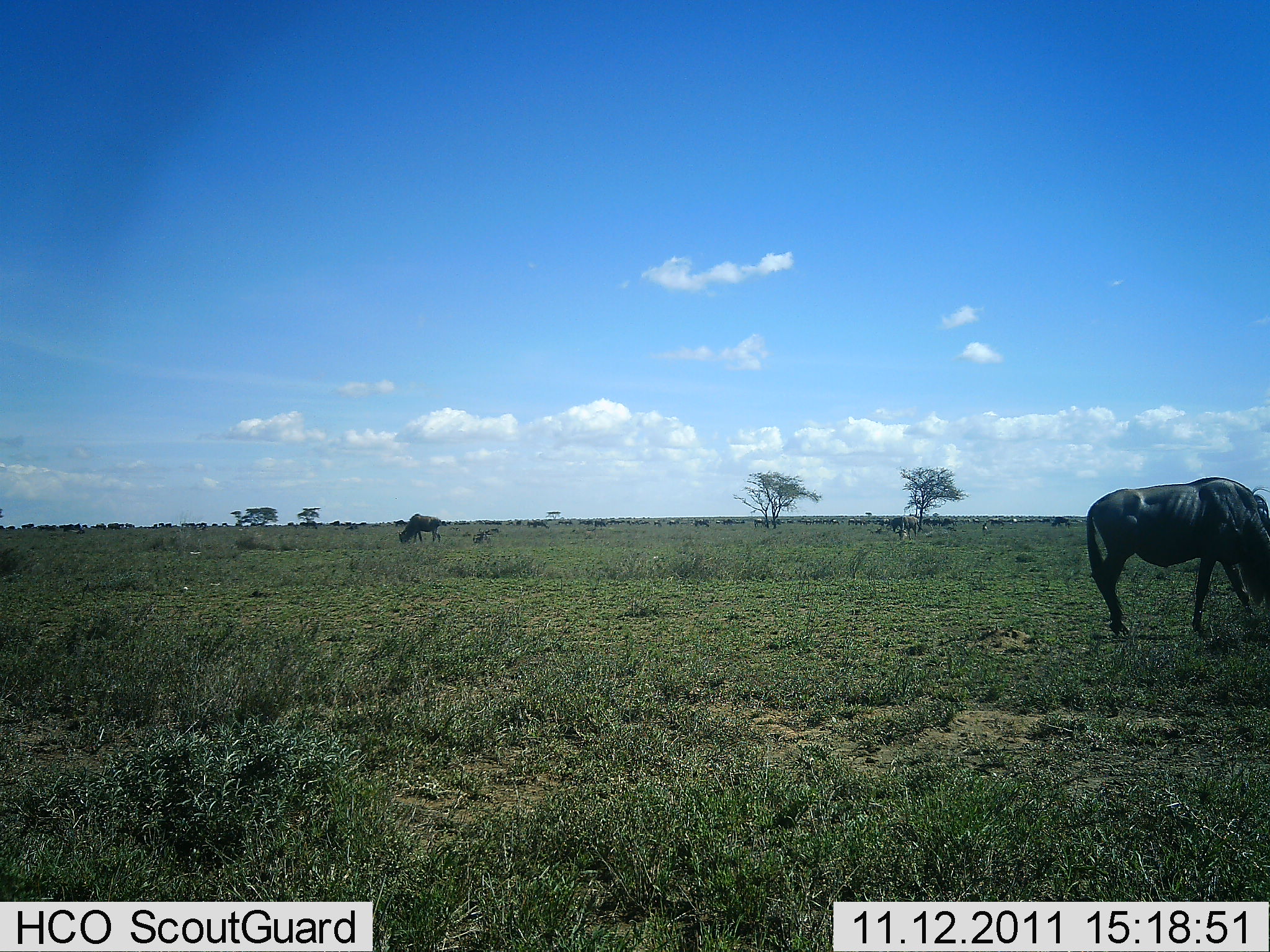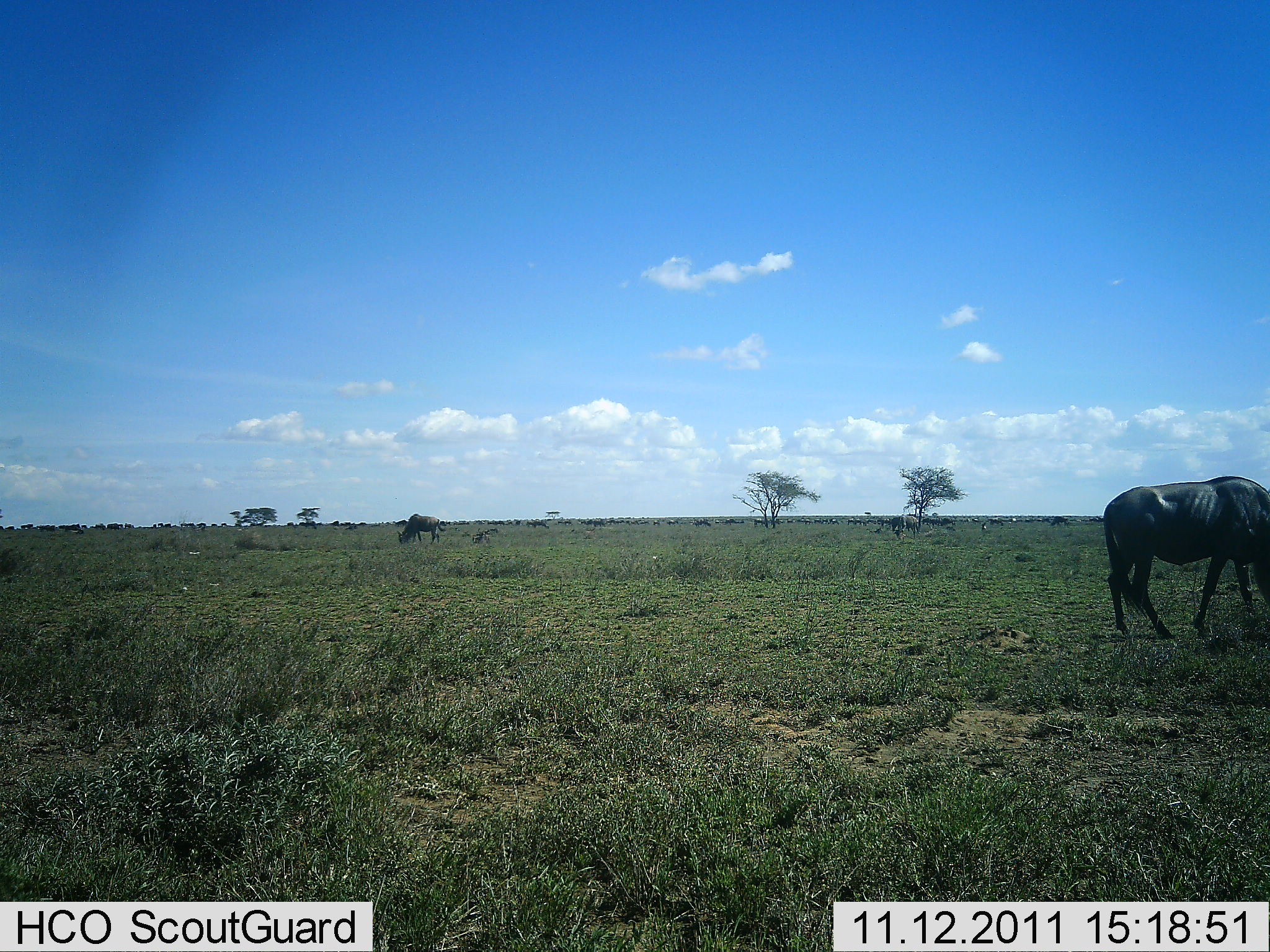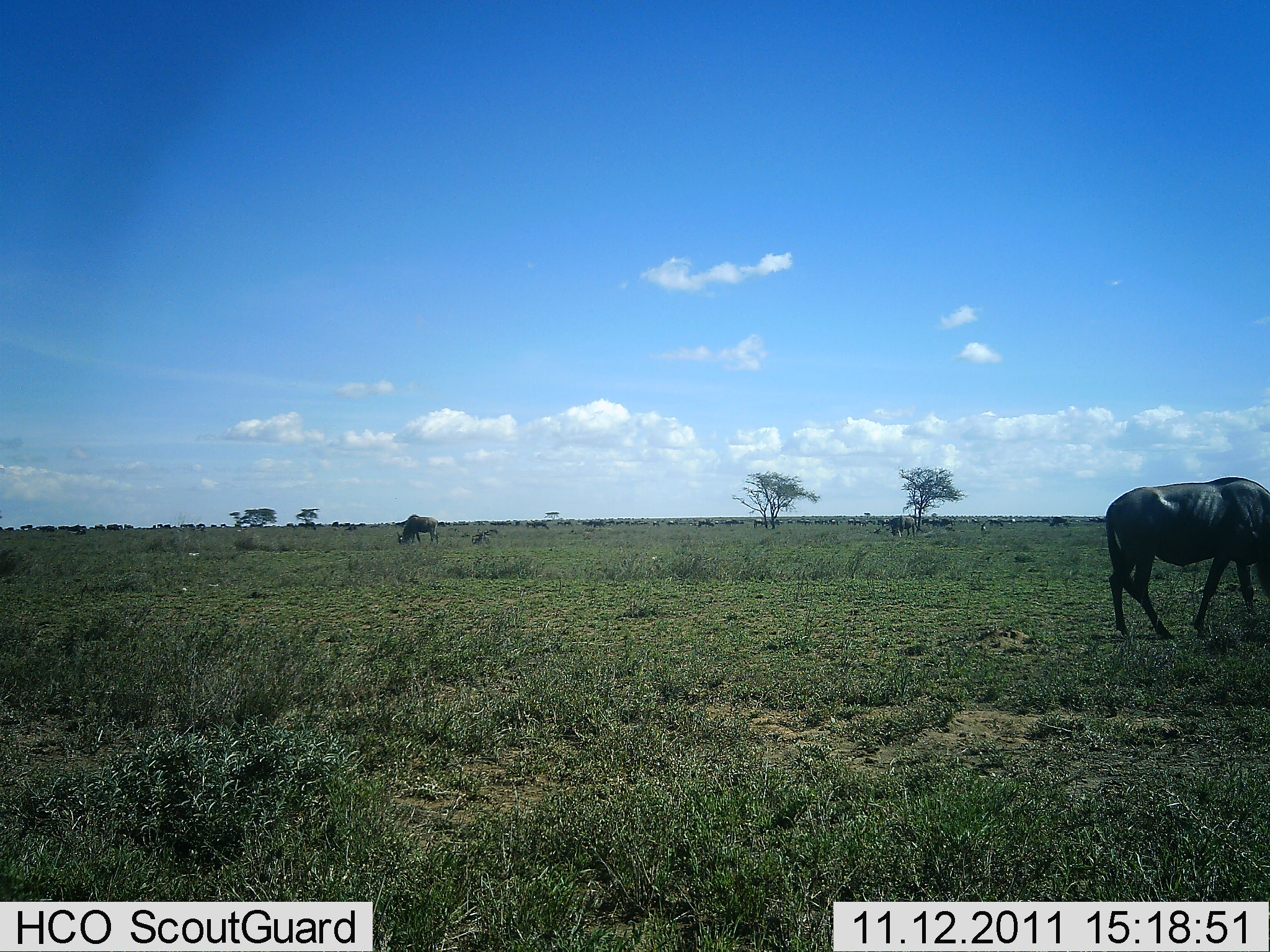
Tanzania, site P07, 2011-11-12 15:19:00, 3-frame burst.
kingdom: Animalia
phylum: Chordata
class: Mammalia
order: Artiodactyla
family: Bovidae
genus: Connochaetes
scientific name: Connochaetes taurinus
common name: blue wildebeest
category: wildebeest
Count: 2.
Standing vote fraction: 43%.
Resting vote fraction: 0%.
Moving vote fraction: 14%.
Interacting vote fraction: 0%.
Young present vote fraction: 0%.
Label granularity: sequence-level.